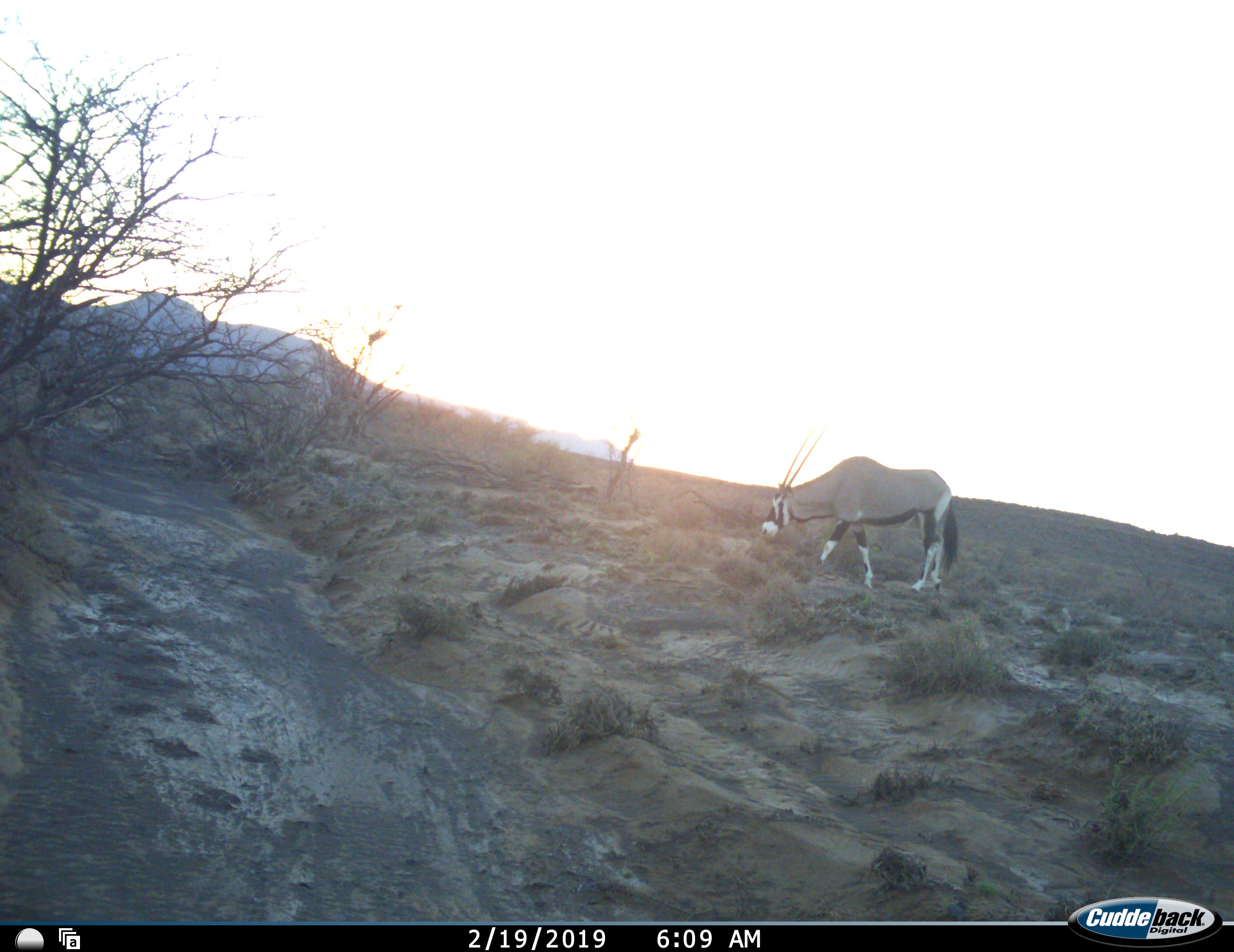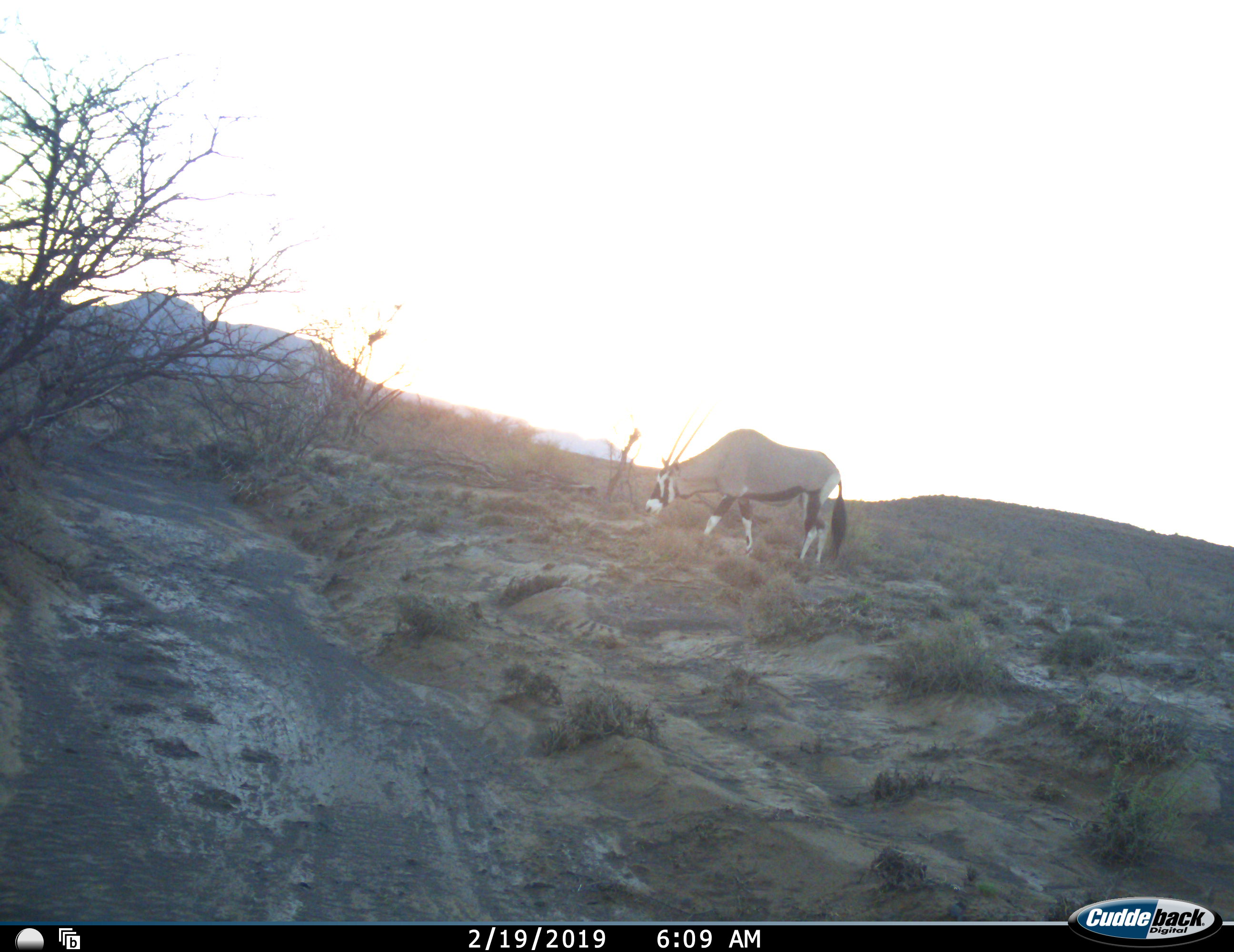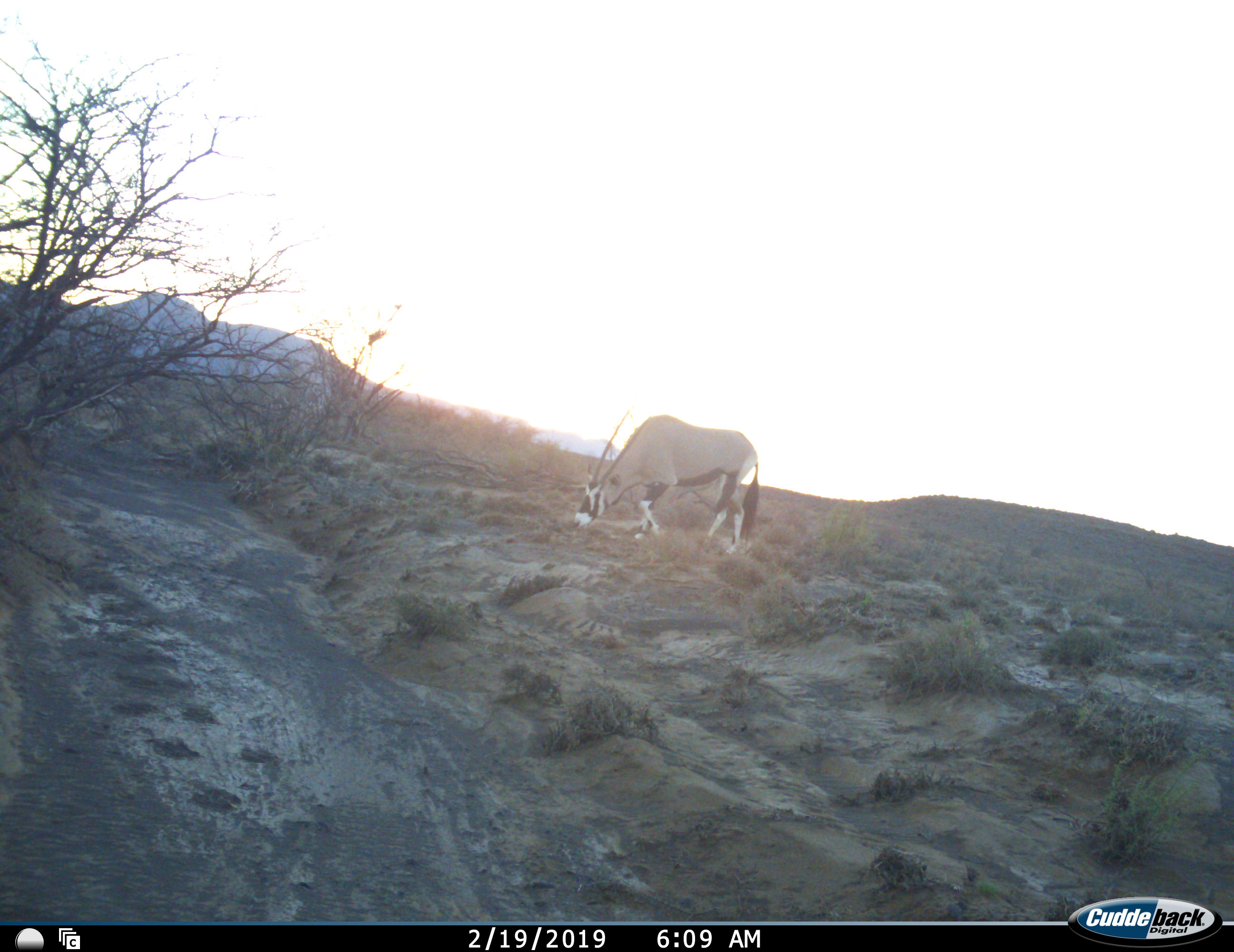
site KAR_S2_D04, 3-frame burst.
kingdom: Animalia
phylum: Chordata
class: Mammalia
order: Artiodactyla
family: Bovidae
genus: Oryx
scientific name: Oryx gazella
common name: gemsbok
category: oryx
Oryx (gemsbok) (Oryx gazella), count 1. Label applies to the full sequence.